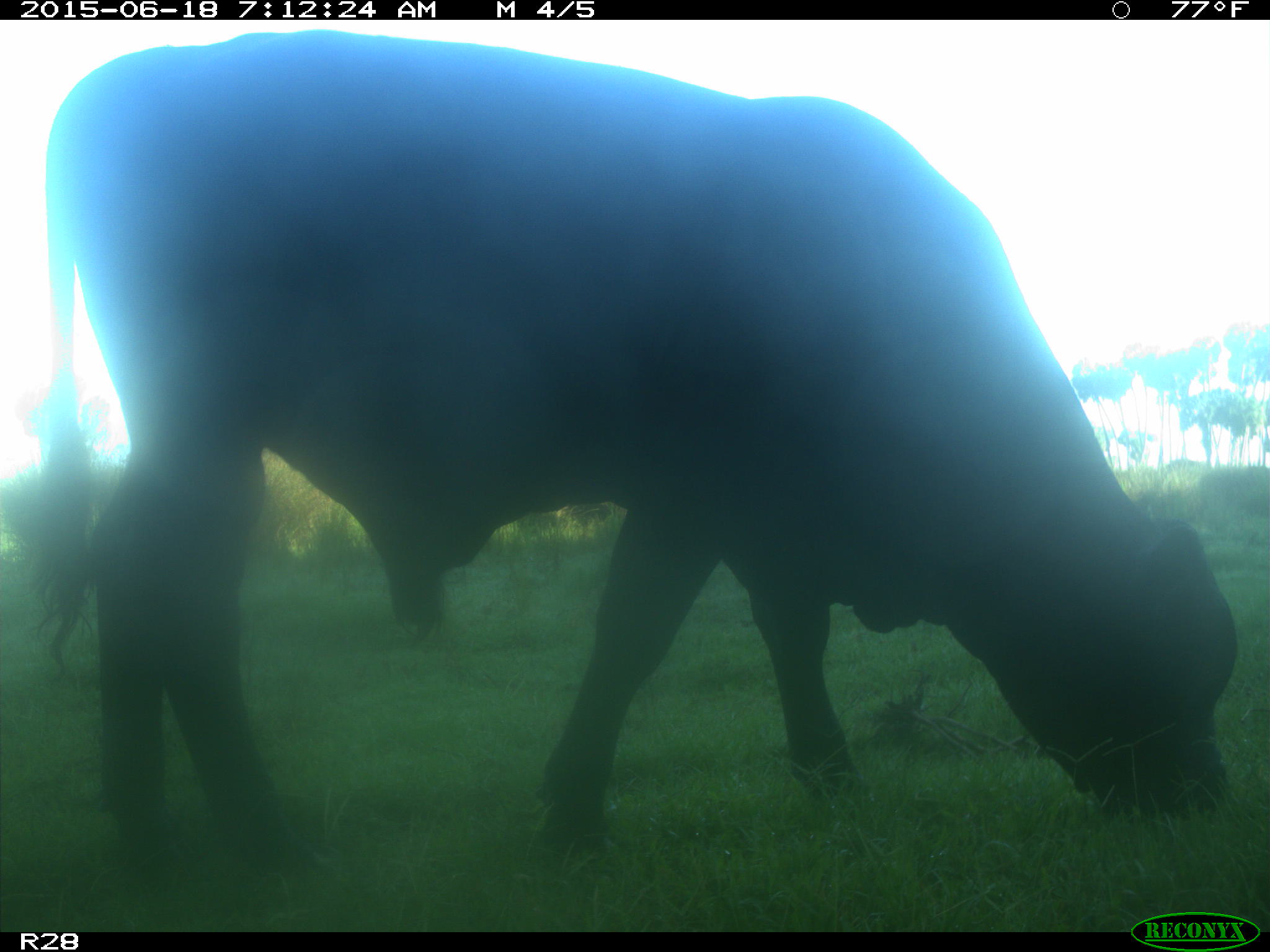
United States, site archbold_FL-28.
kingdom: Animalia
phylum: Chordata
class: Mammalia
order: Artiodactyla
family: Bovidae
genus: Bos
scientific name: Bos taurus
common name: domestic cow